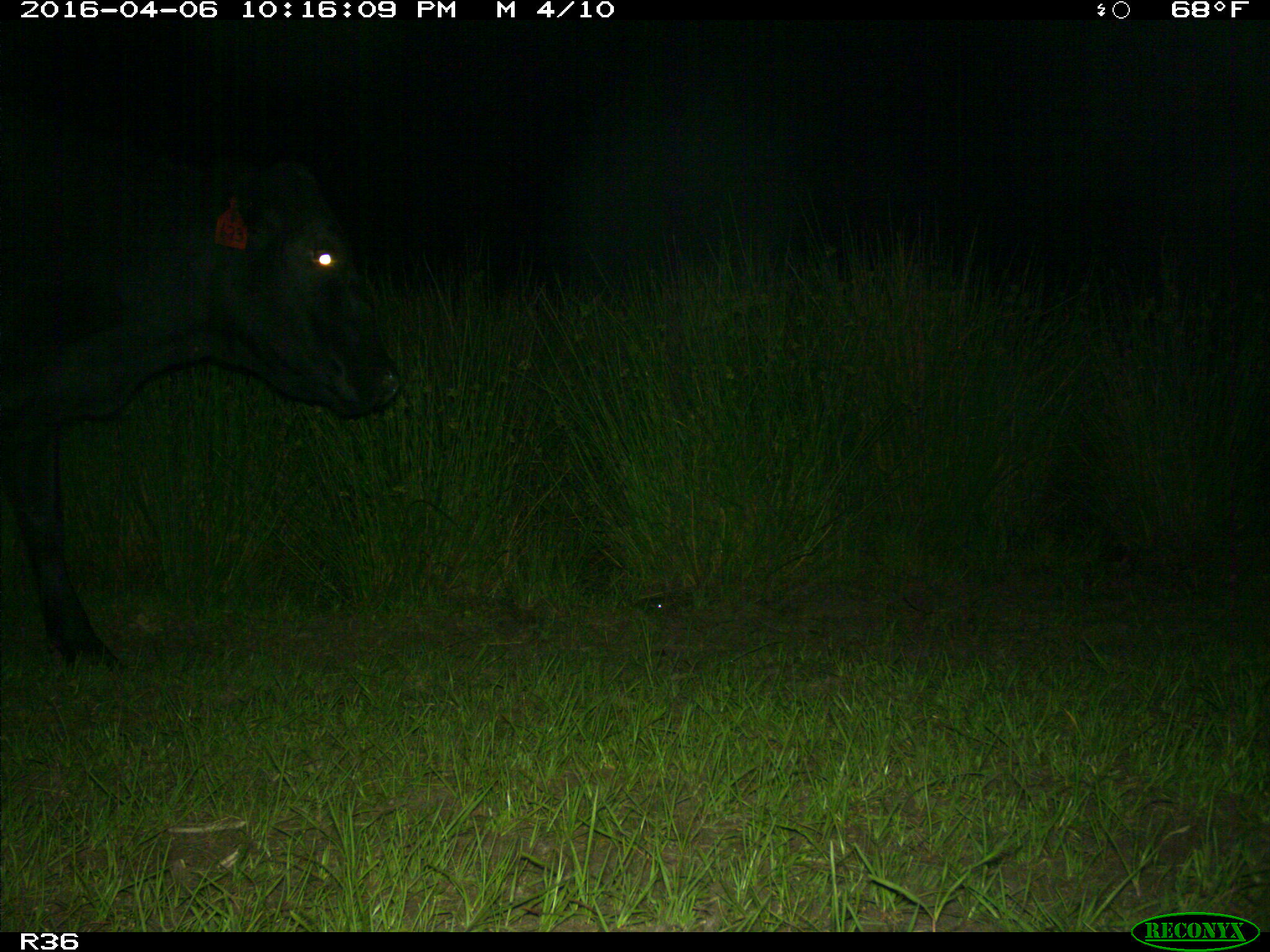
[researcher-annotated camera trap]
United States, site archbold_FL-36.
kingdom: Animalia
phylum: Chordata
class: Mammalia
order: Artiodactyla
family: Bovidae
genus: Bos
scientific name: Bos taurus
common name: domestic cow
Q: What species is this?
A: Bos taurus (domestic cow).